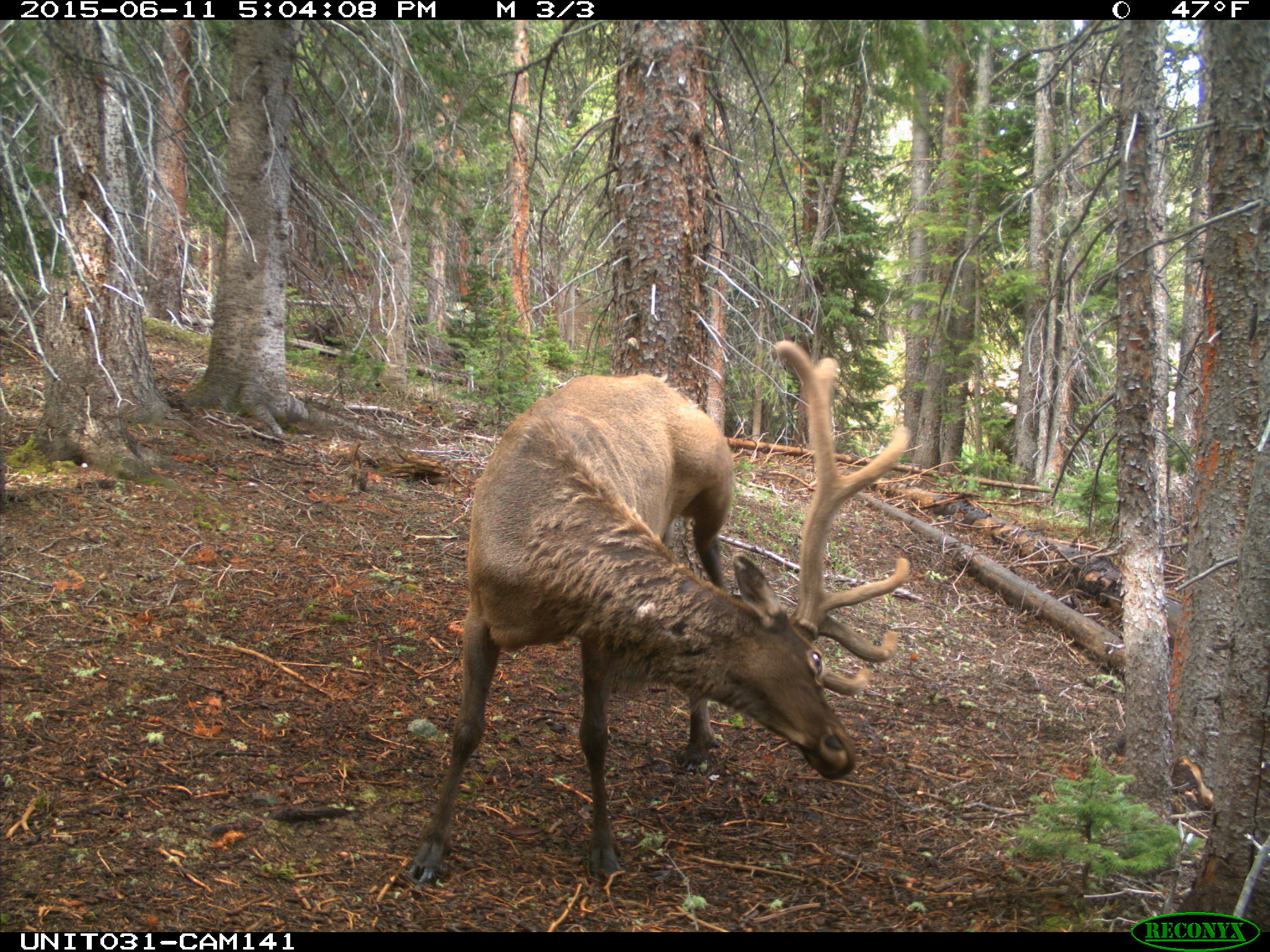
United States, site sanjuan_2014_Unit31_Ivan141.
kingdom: Animalia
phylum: Chordata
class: Mammalia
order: Artiodactyla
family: Cervidae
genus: Cervus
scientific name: Cervus elaphus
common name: red deer